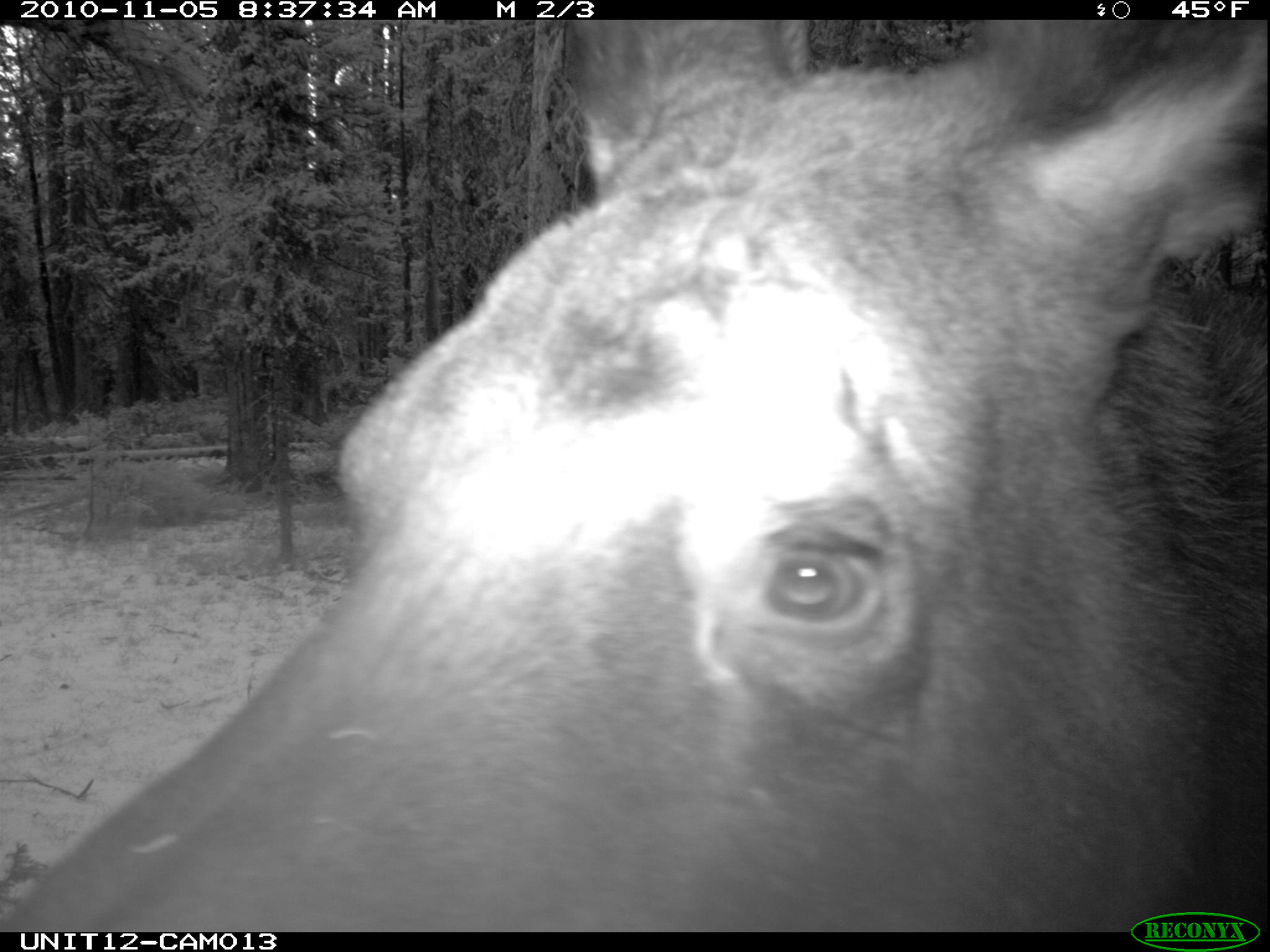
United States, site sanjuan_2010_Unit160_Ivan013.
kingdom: Animalia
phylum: Chordata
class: Mammalia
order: Artiodactyla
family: Cervidae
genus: Alces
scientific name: Alces alces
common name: moose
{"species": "Alces alces (moose)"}